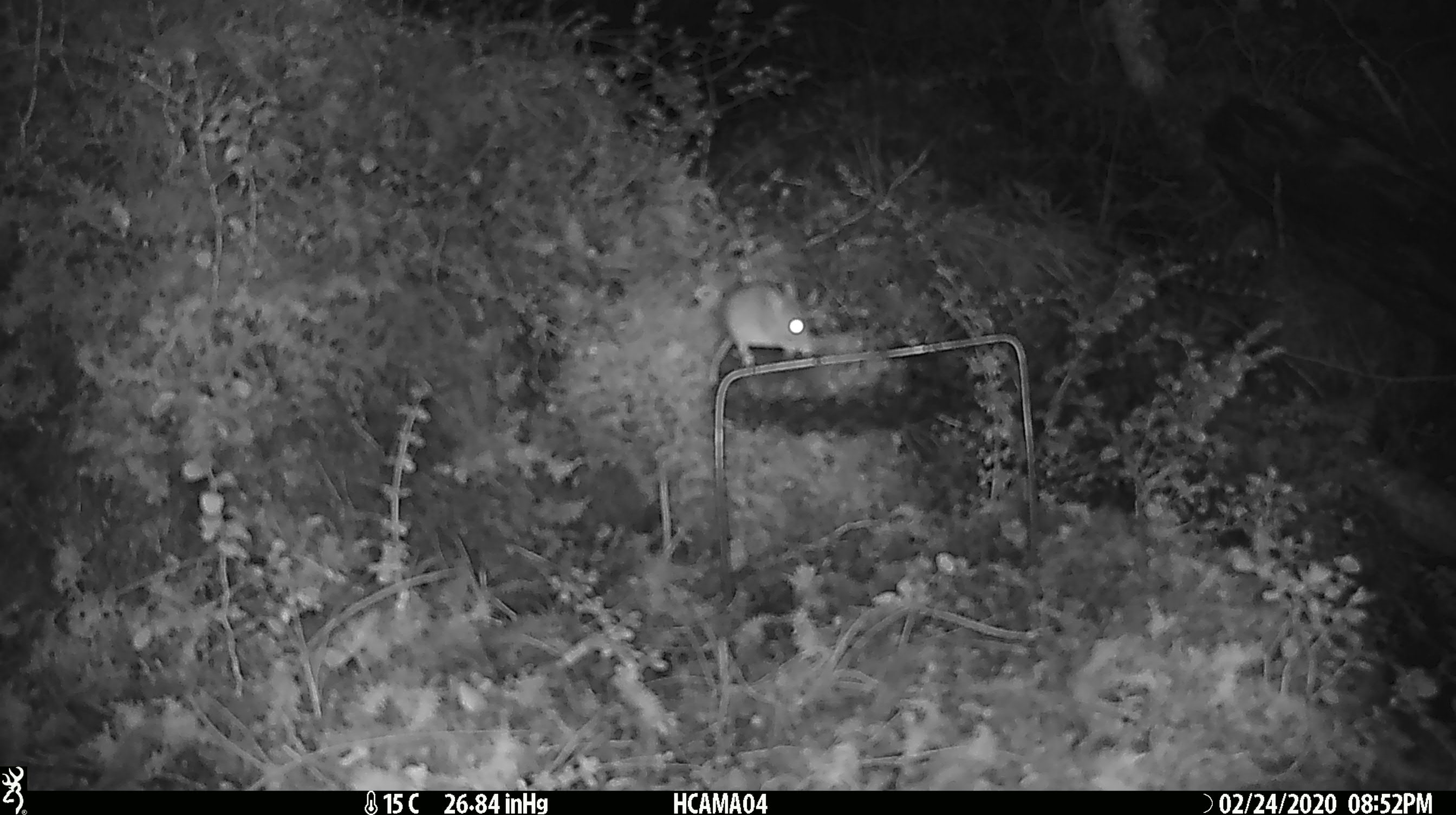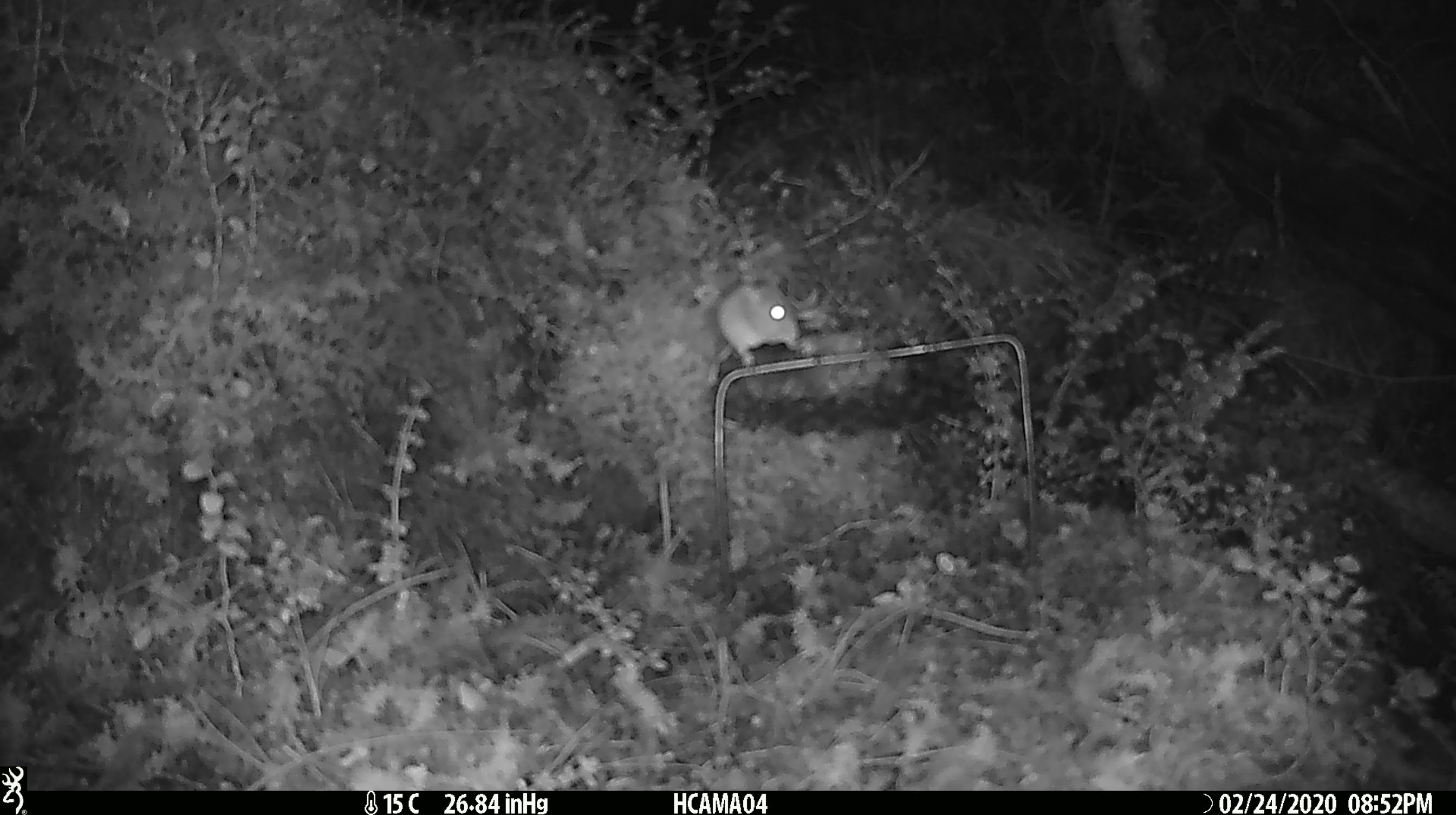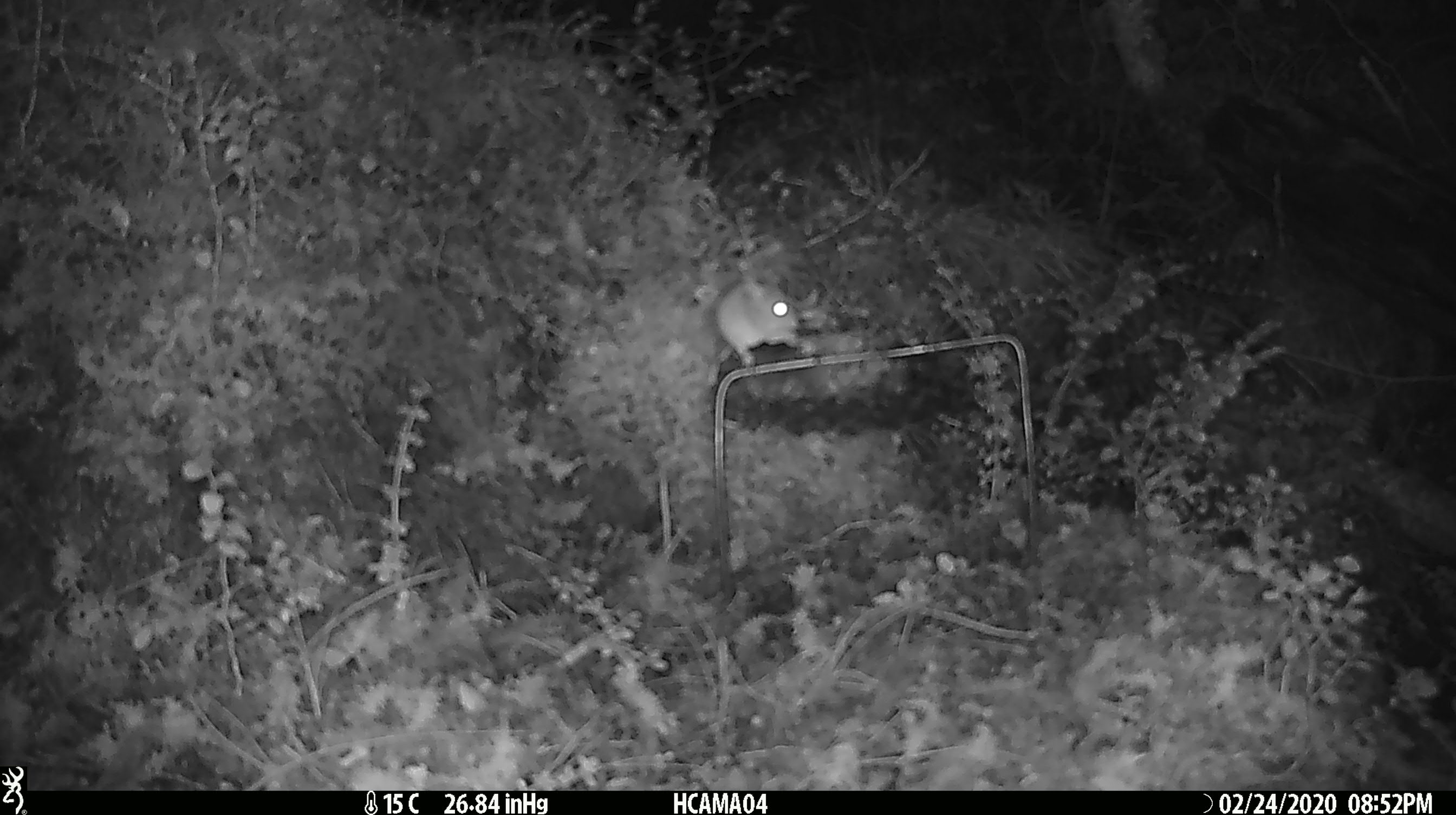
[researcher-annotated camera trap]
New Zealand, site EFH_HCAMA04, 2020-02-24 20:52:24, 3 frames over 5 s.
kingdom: Animalia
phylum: Chordata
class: Mammalia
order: Rodentia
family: Muridae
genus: Mus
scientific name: Mus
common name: mouse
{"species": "mouse (Mus)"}